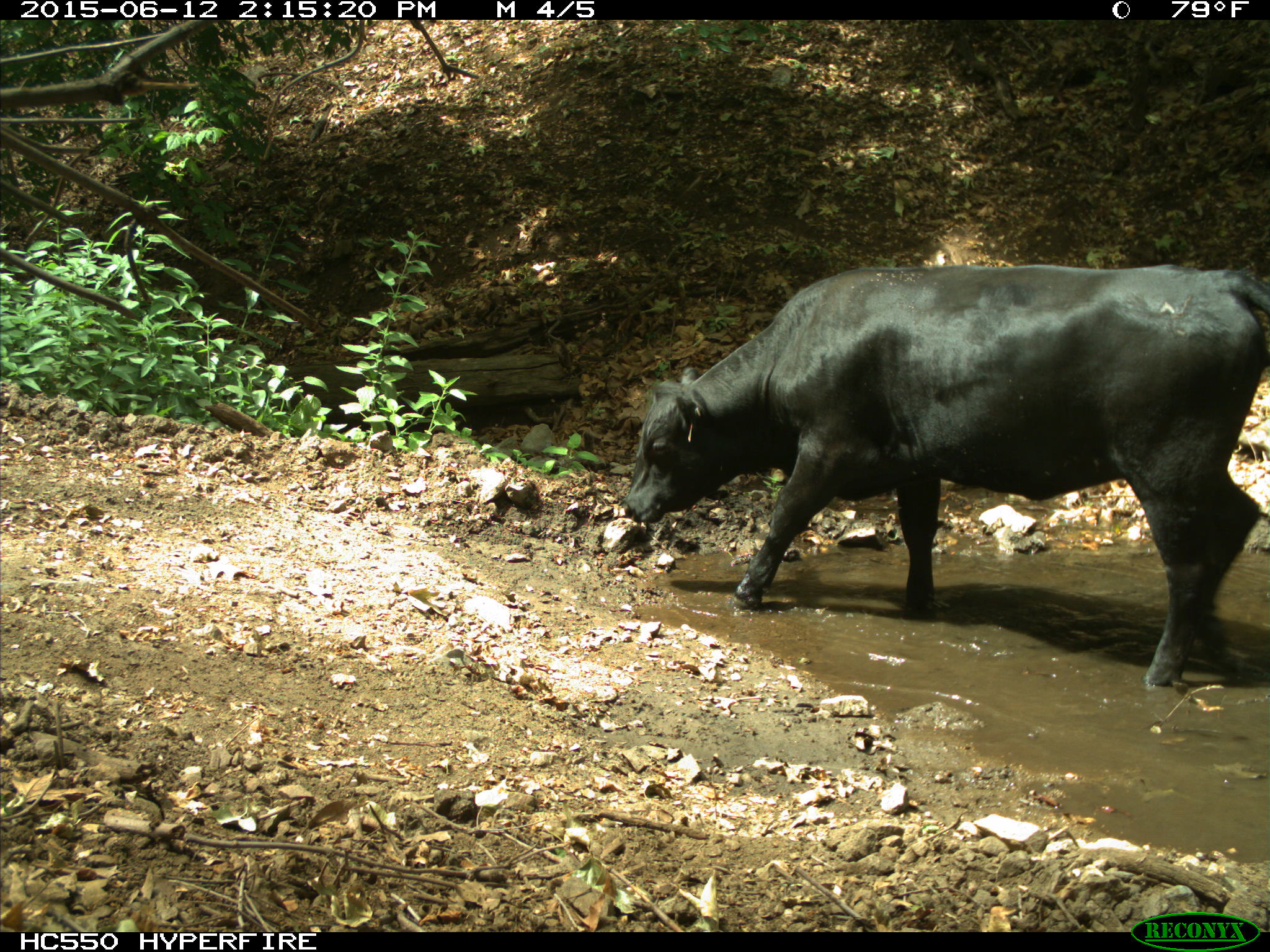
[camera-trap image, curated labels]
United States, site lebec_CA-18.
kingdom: Animalia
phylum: Chordata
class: Mammalia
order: Artiodactyla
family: Bovidae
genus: Bos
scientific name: Bos taurus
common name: domestic cow